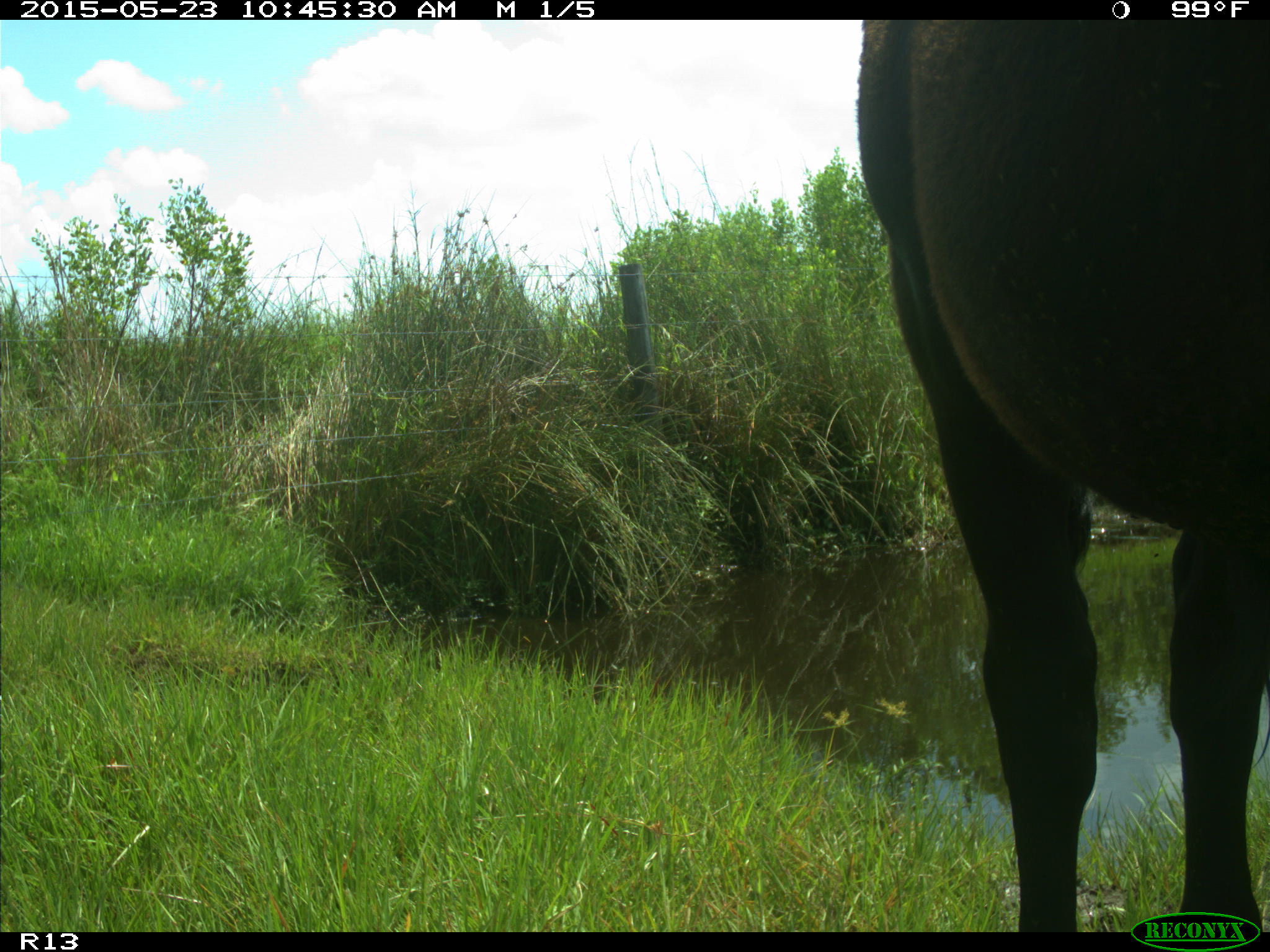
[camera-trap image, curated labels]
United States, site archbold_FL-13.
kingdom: Animalia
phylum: Chordata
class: Mammalia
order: Artiodactyla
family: Bovidae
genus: Bos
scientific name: Bos taurus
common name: domestic cow